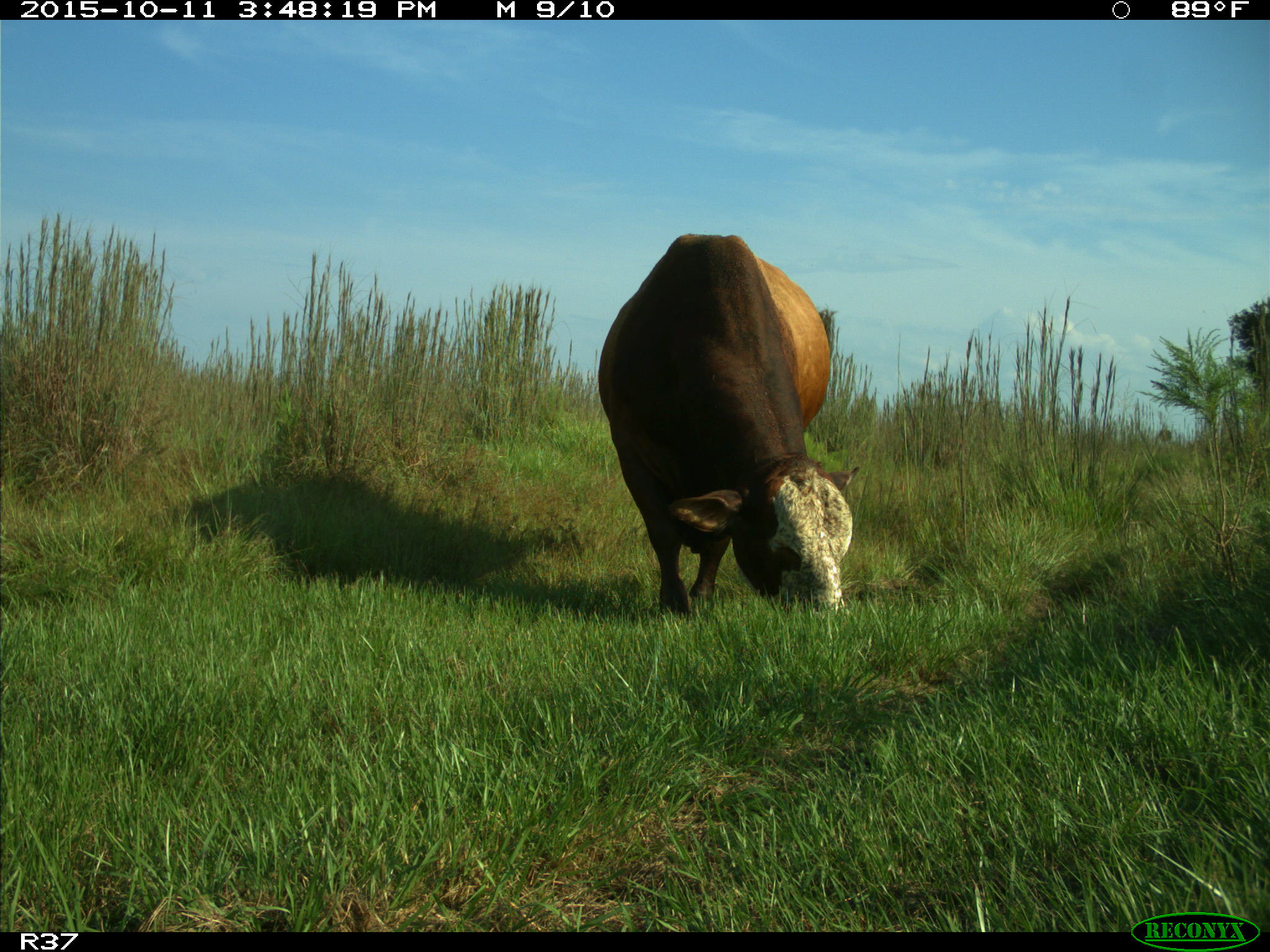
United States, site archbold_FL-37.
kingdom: Animalia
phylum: Chordata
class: Mammalia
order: Artiodactyla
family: Bovidae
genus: Bos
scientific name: Bos taurus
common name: domestic cow